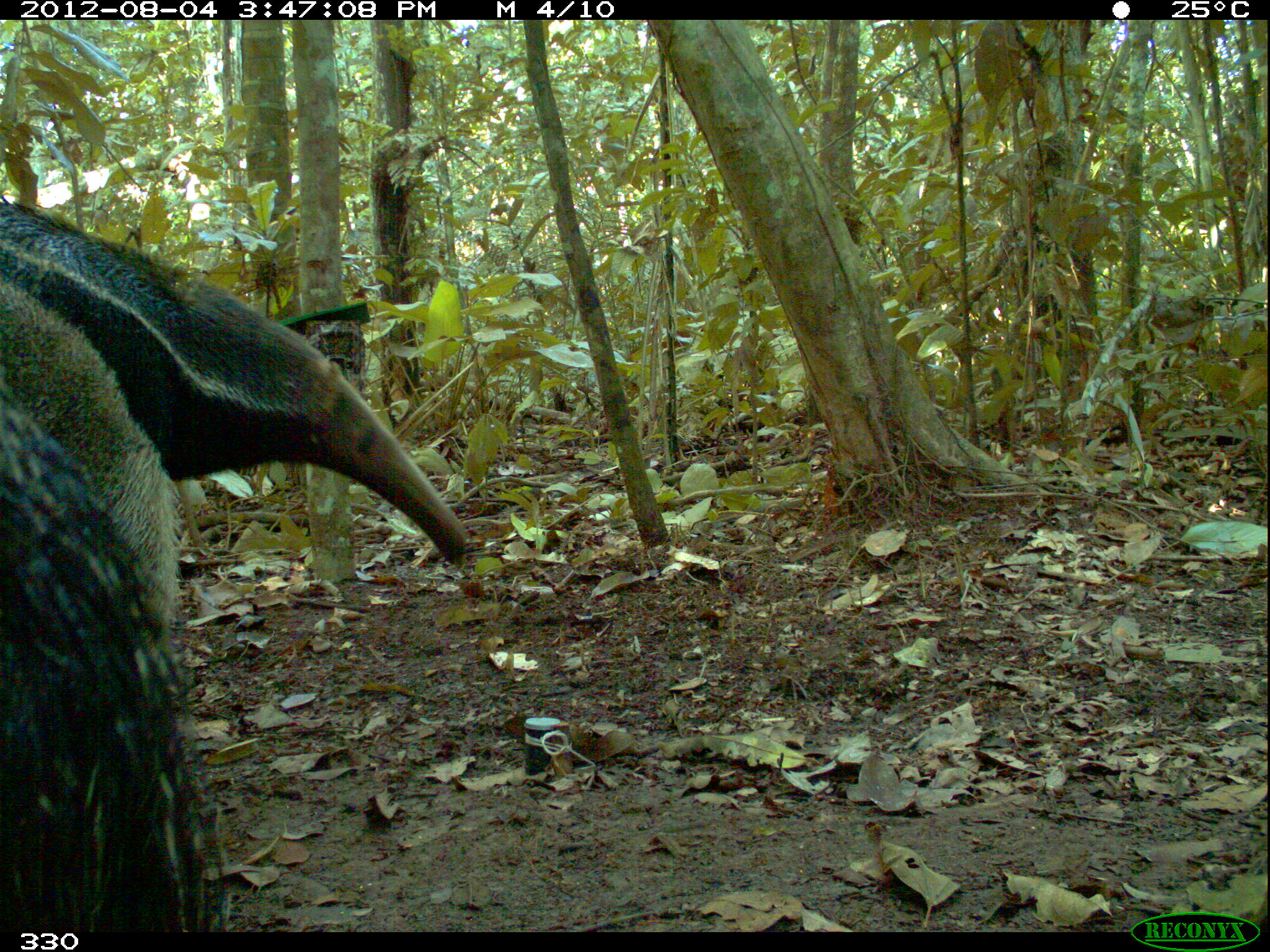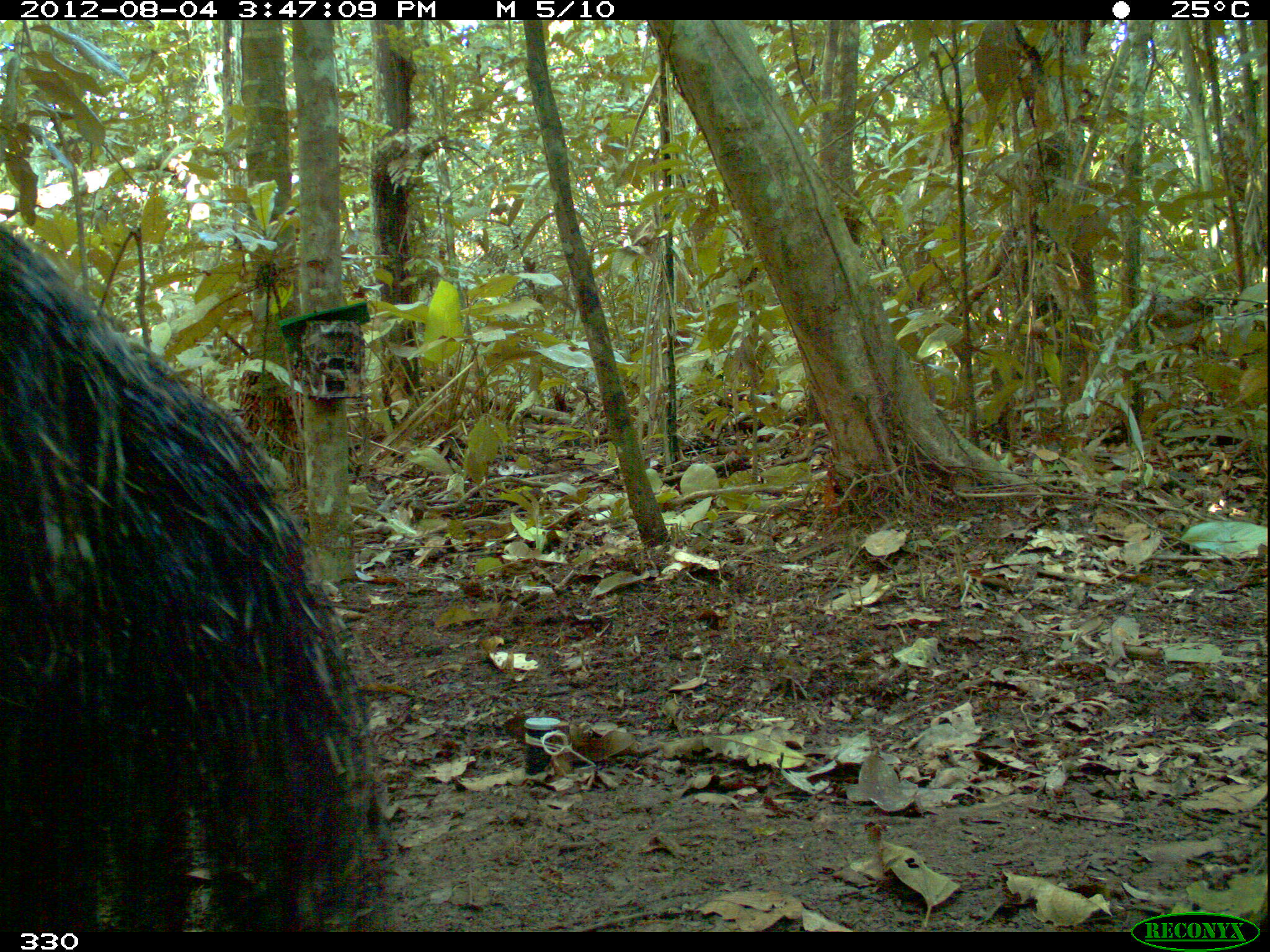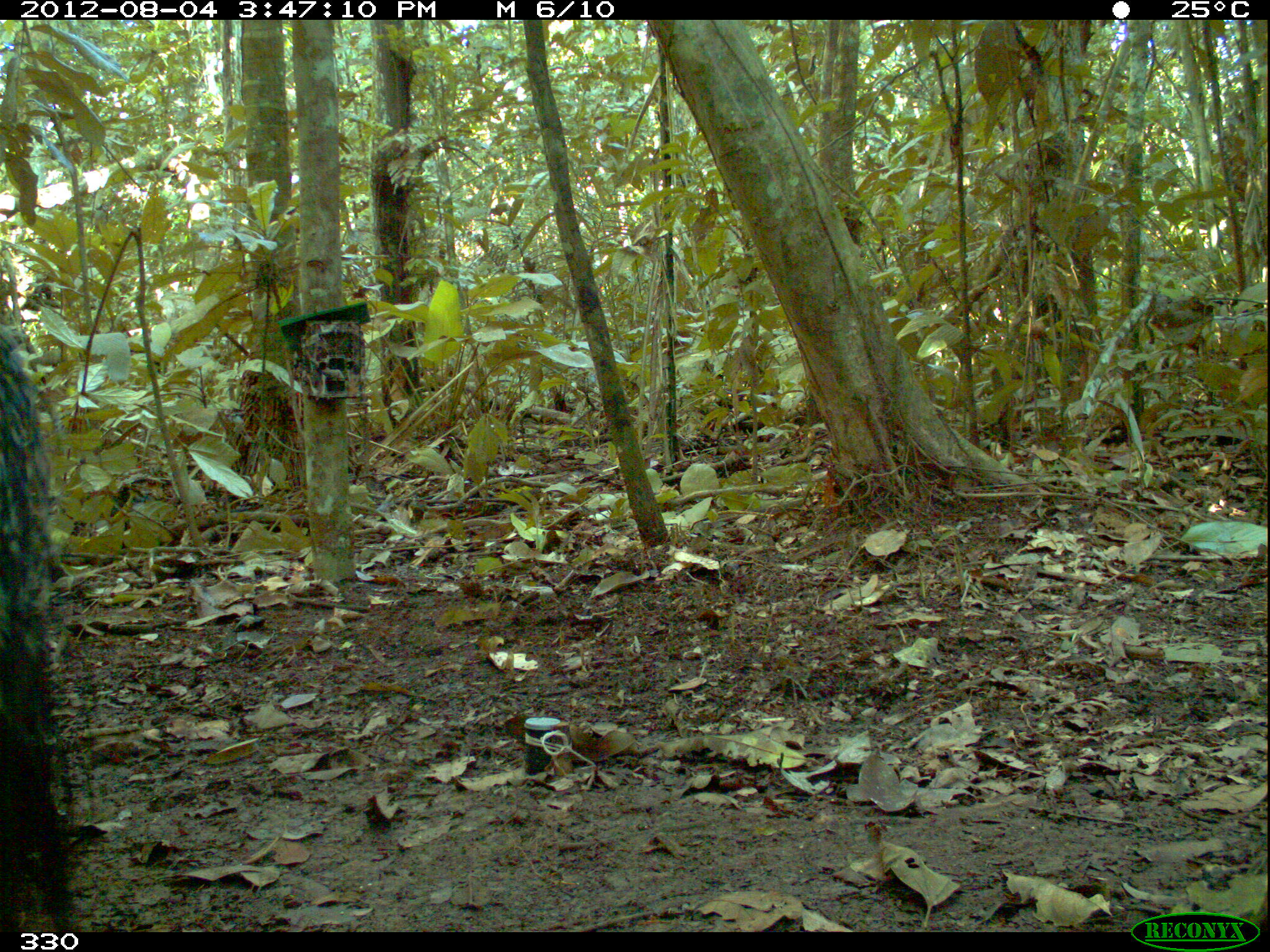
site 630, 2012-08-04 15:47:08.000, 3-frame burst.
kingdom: Animalia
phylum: Chordata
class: Mammalia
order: Pilosa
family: Myrmecophagidae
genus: Myrmecophaga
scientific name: Myrmecophaga tridactyla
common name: giant anteater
Myrmecophaga tridactyla (giant anteater).